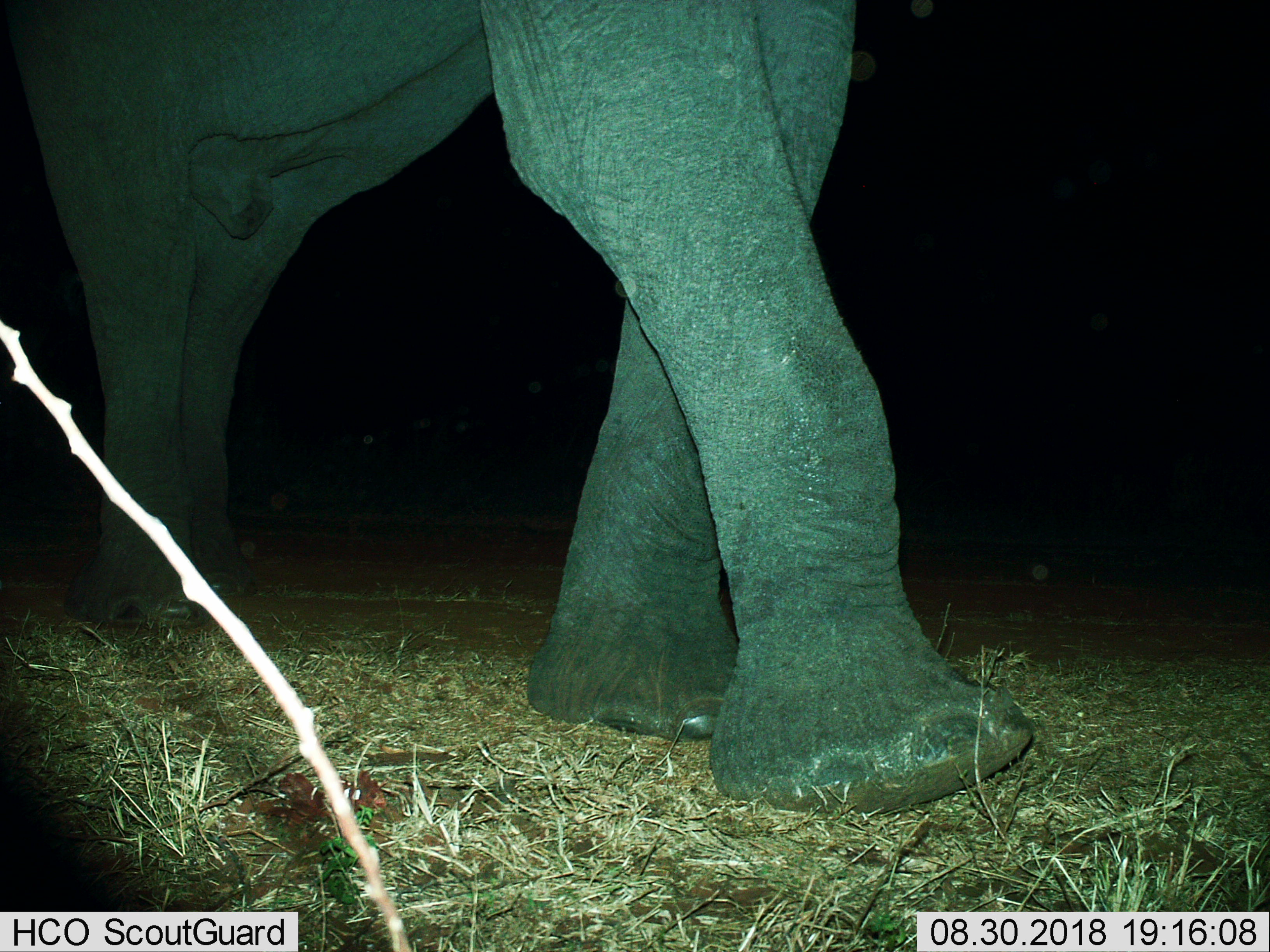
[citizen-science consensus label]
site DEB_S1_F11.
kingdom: Animalia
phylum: Chordata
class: Mammalia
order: Proboscidea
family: Elephantidae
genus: Loxodonta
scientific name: Loxodonta africana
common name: african bush elephant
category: elephant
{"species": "elephant (african bush elephant) (Loxodonta africana)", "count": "1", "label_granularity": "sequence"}